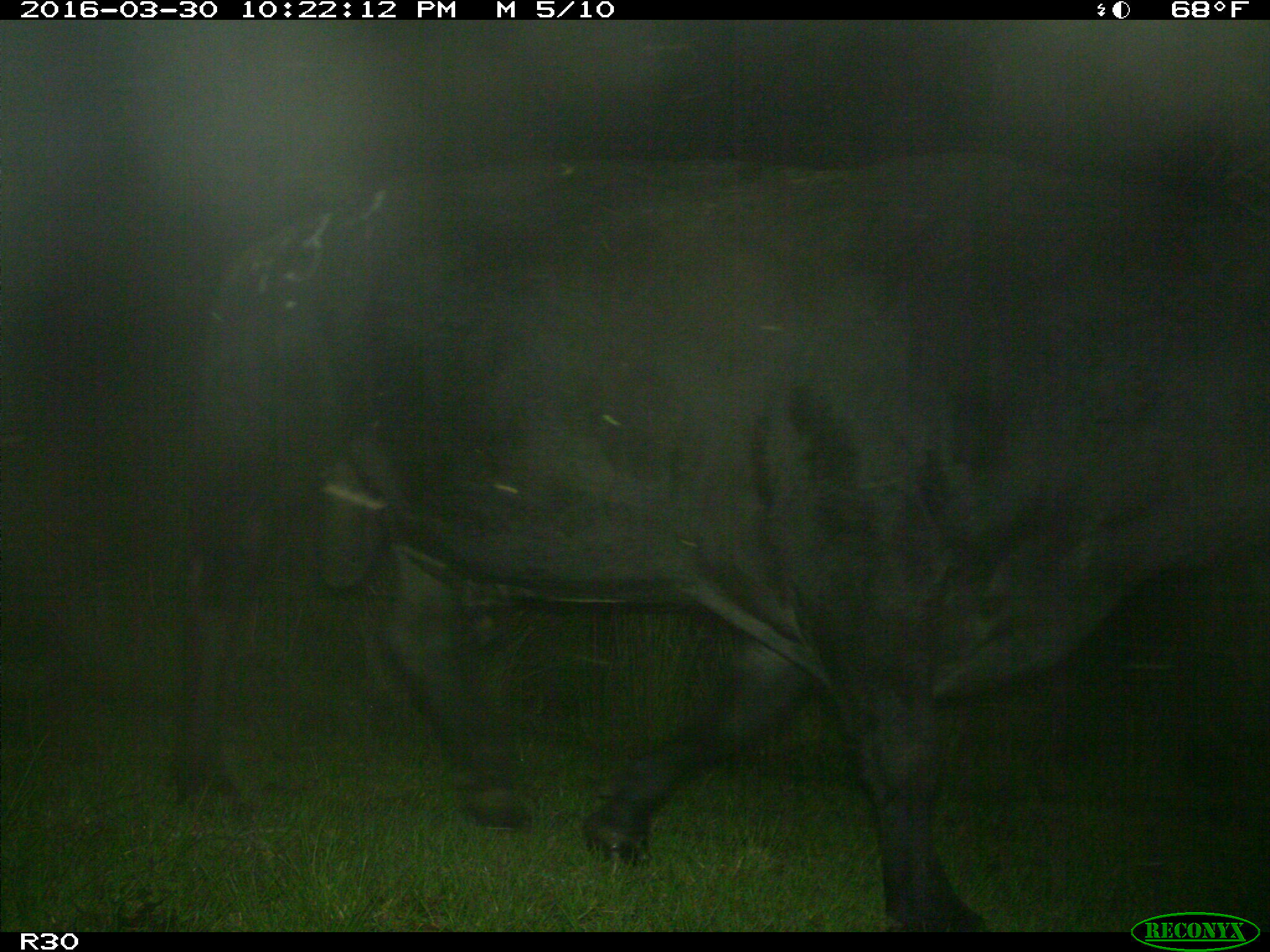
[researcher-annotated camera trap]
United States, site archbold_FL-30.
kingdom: Animalia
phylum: Chordata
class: Mammalia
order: Artiodactyla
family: Bovidae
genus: Bos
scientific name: Bos taurus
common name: domestic cow